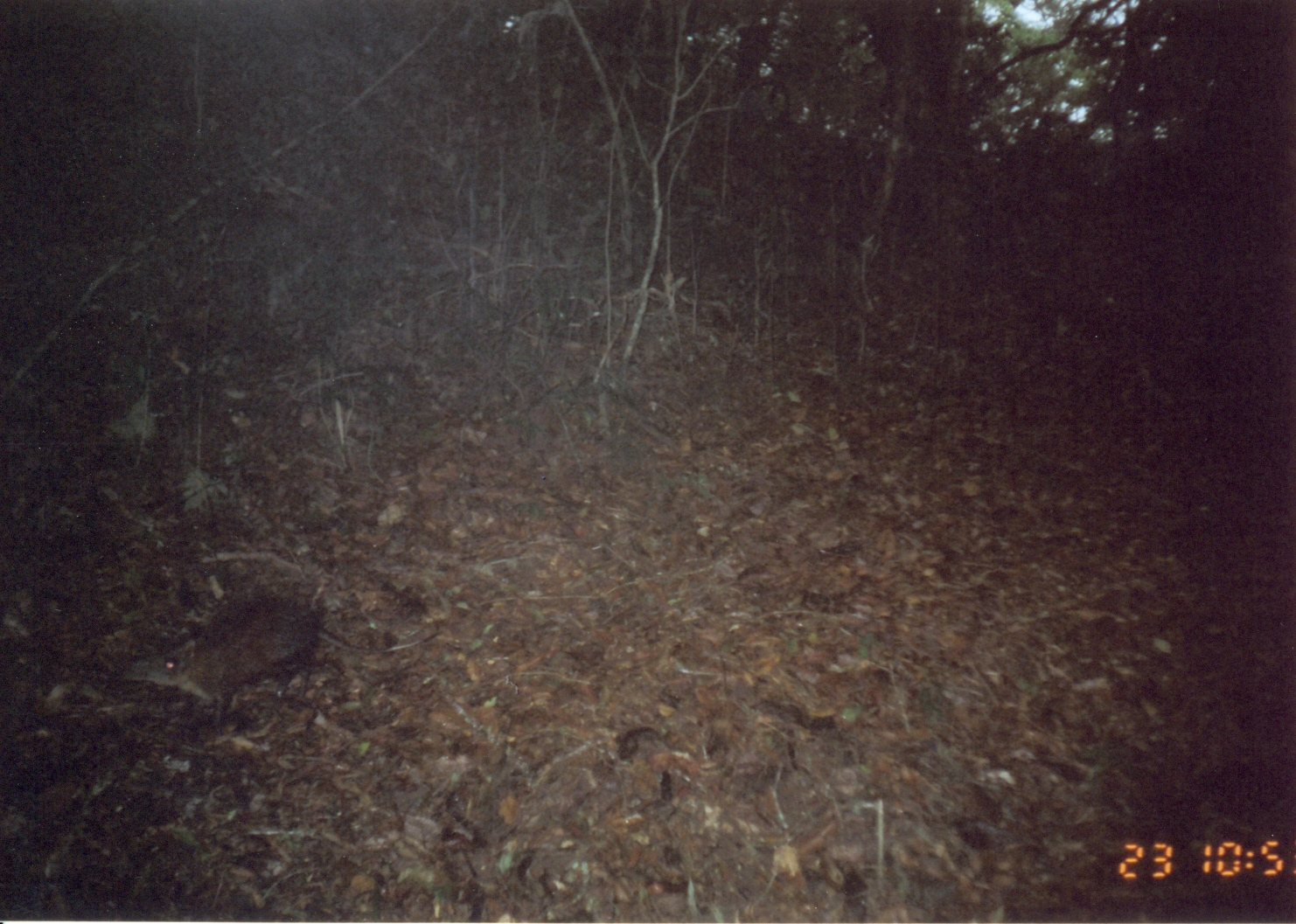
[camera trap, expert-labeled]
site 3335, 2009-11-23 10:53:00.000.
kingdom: Animalia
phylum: Chordata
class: Mammalia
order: Macroscelidea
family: Macroscelididae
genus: Rhynchocyon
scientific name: Rhynchocyon udzungwensis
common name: grey-faced sengi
Rhynchocyon udzungwensis (grey-faced sengi), count 1.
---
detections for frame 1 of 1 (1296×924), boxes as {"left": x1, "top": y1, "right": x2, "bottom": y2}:
rhynchocyon udzungwensis: {"left": 120, "top": 594, "right": 445, "bottom": 730}